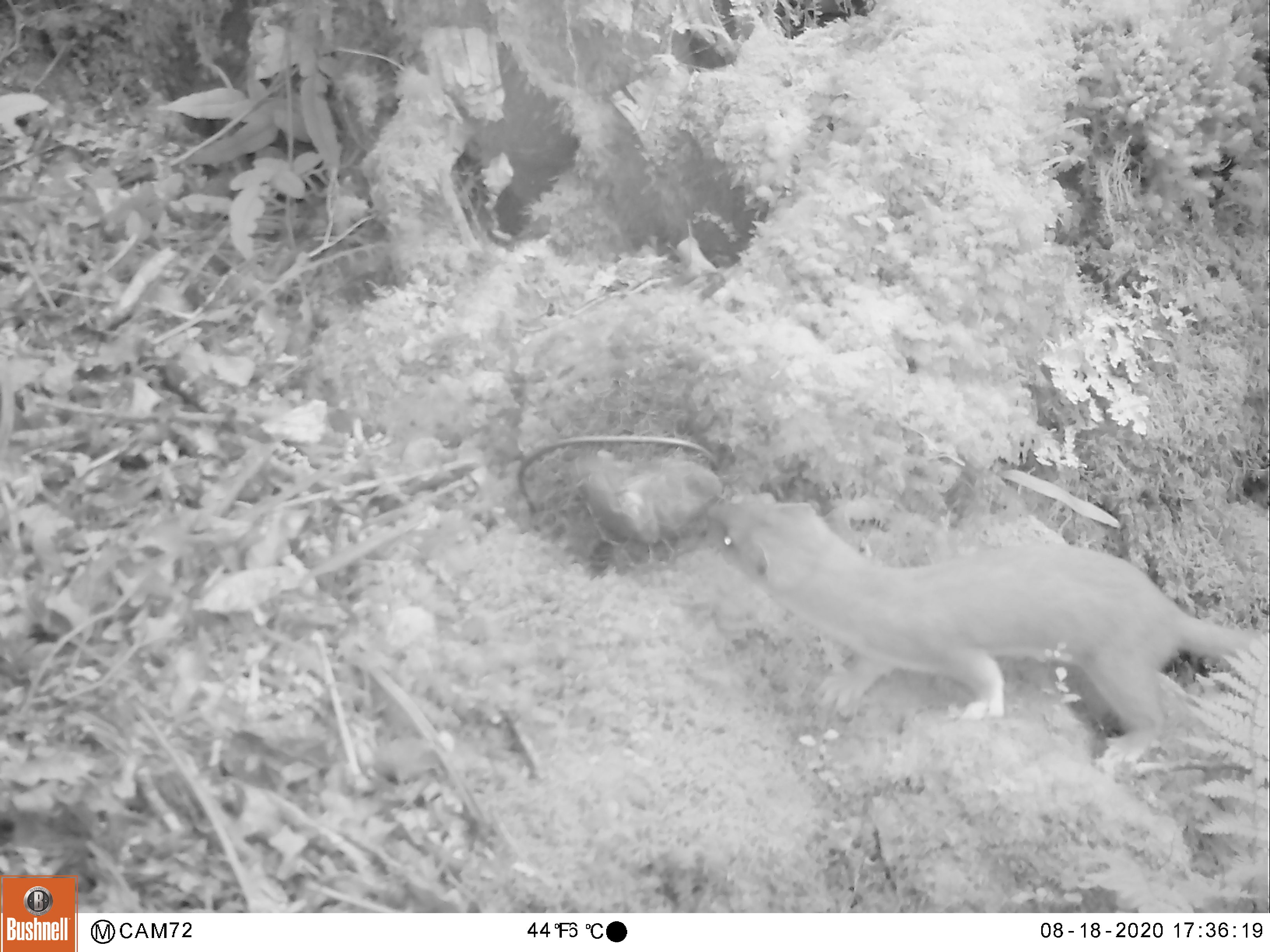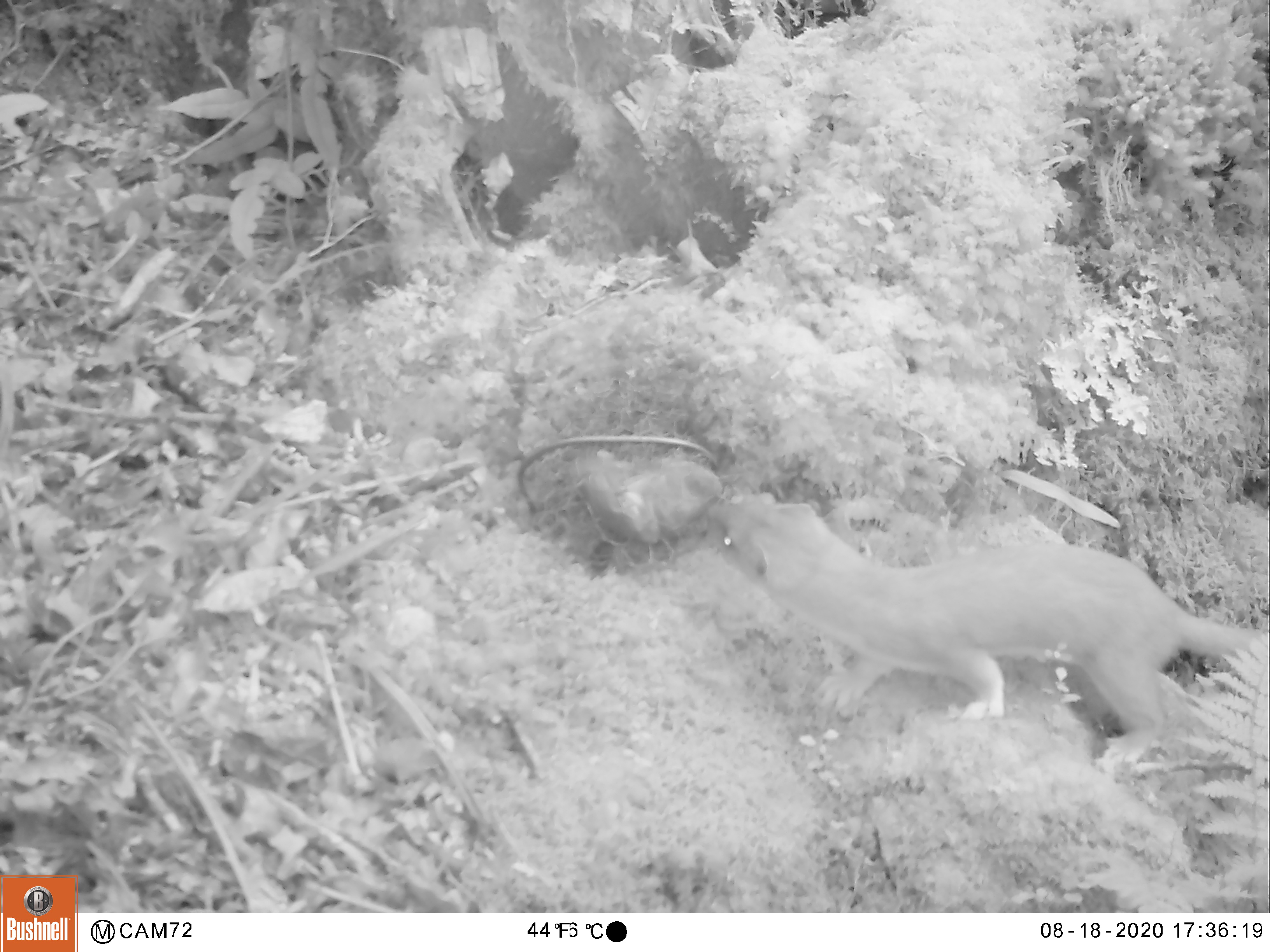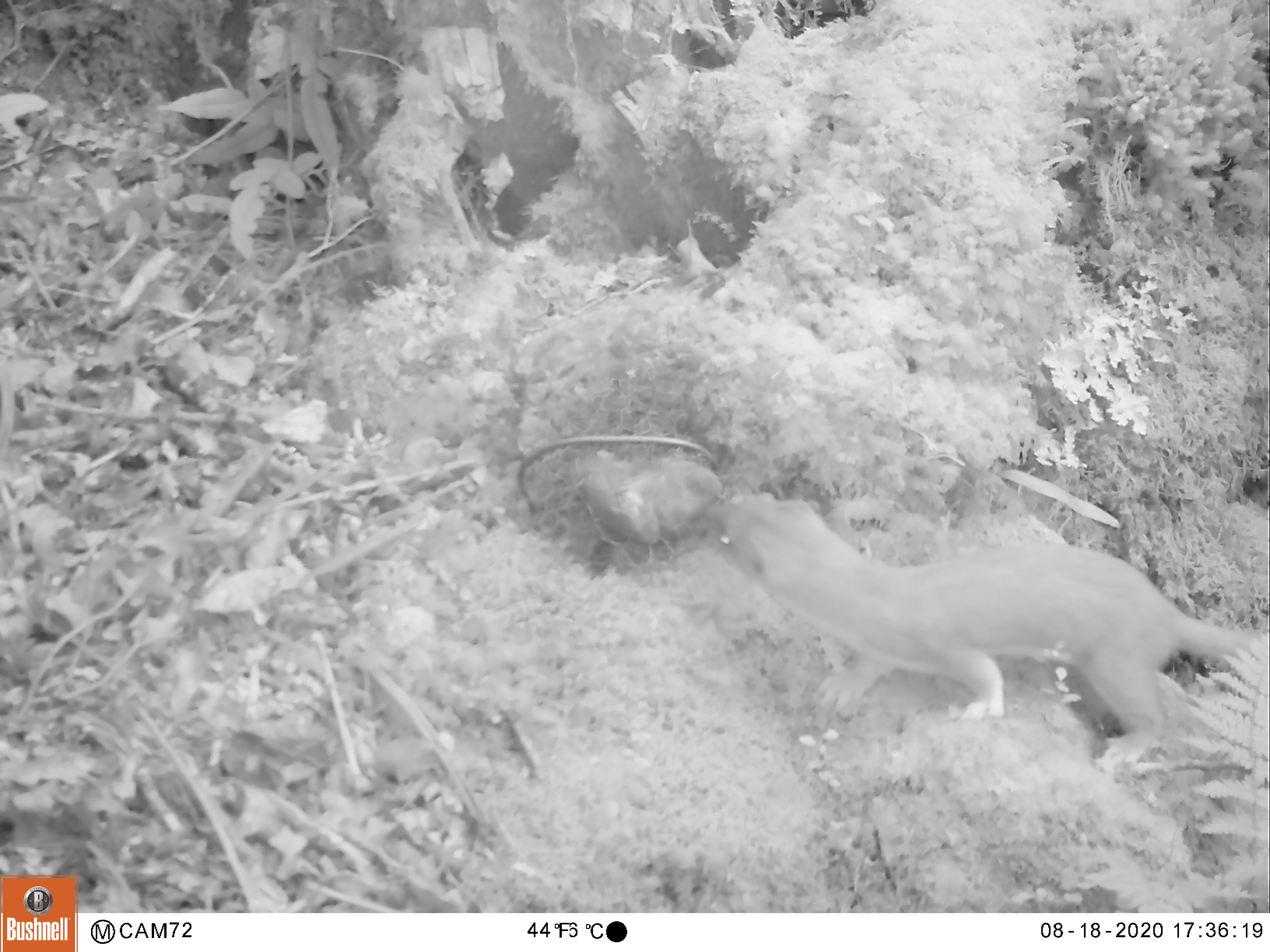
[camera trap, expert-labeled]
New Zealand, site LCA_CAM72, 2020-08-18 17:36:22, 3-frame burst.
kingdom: Animalia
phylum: Chordata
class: Mammalia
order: Carnivora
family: Mustelidae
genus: Mustela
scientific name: Mustela erminea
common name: stoat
Stoat (Mustela erminea).